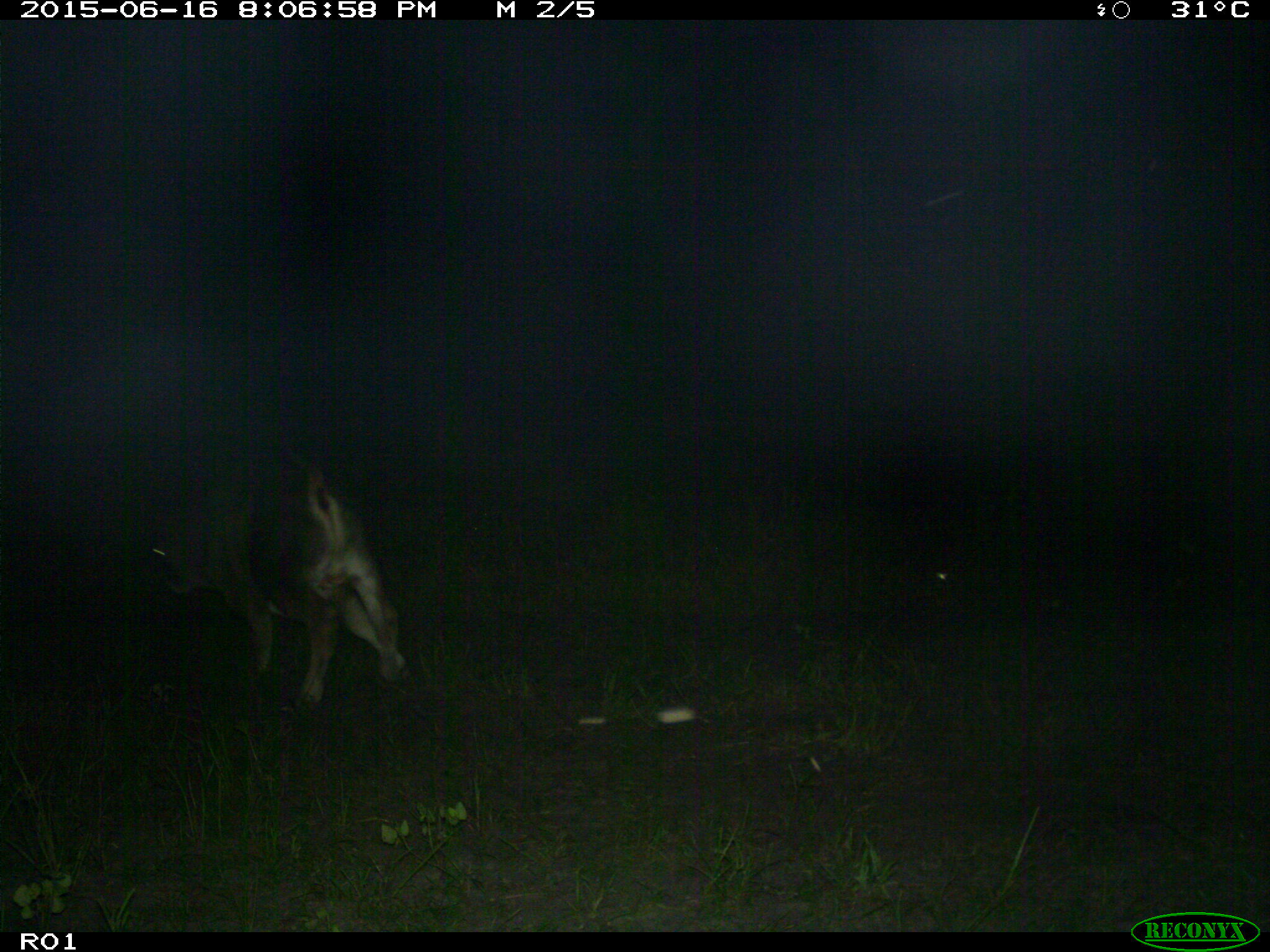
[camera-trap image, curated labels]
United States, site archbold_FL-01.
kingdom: Animalia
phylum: Chordata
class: Mammalia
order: Artiodactyla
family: Bovidae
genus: Bos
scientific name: Bos taurus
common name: domestic cow